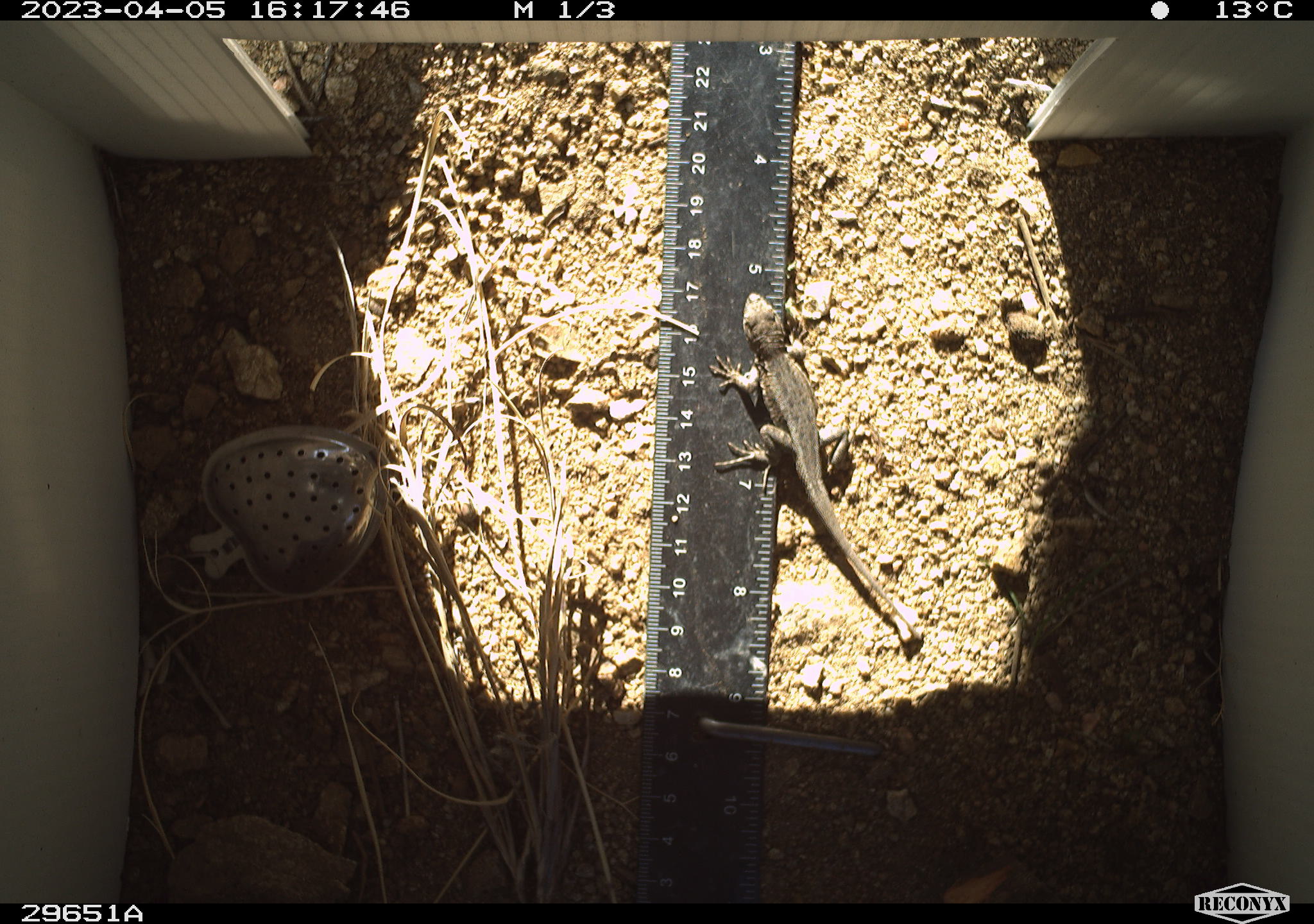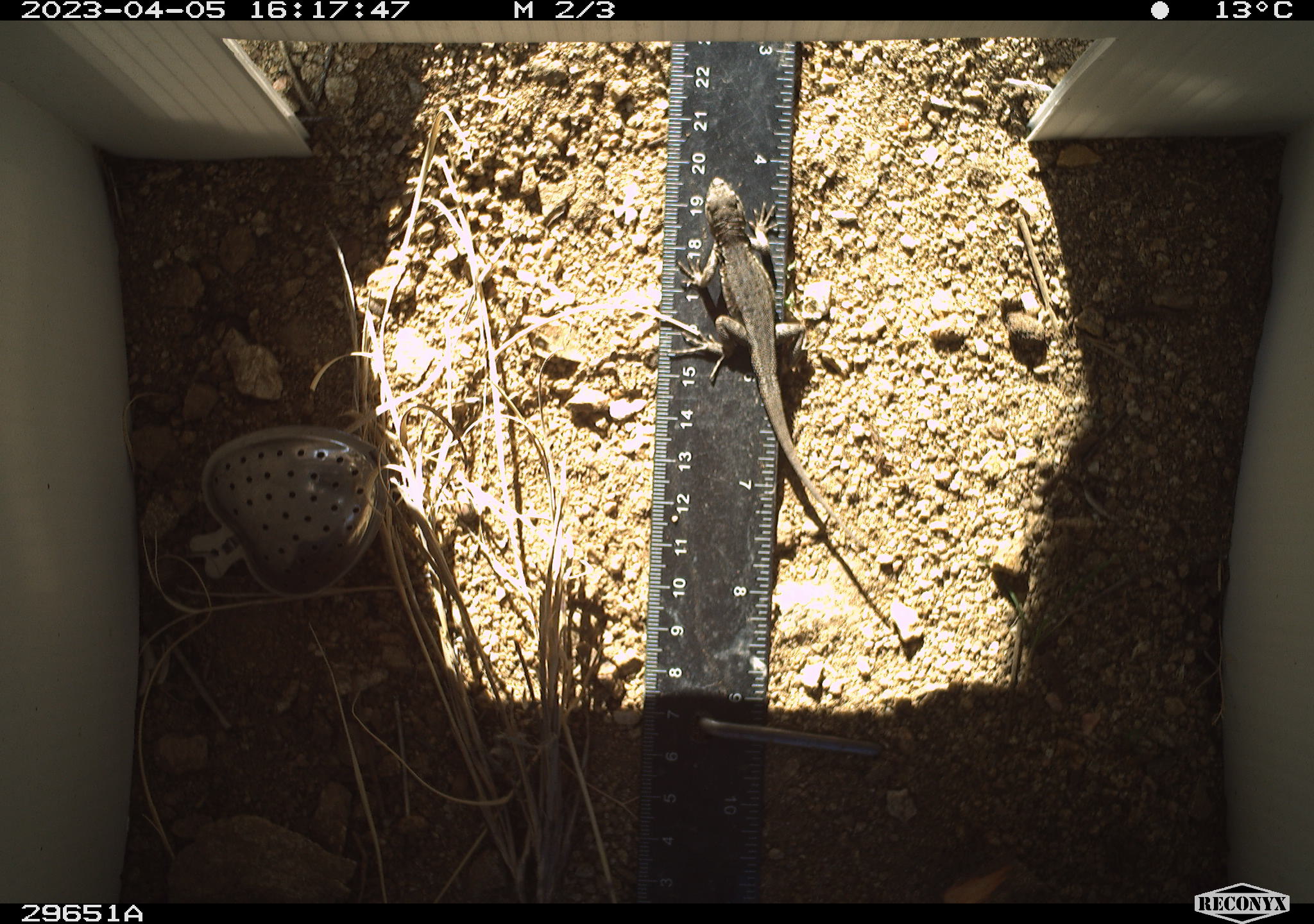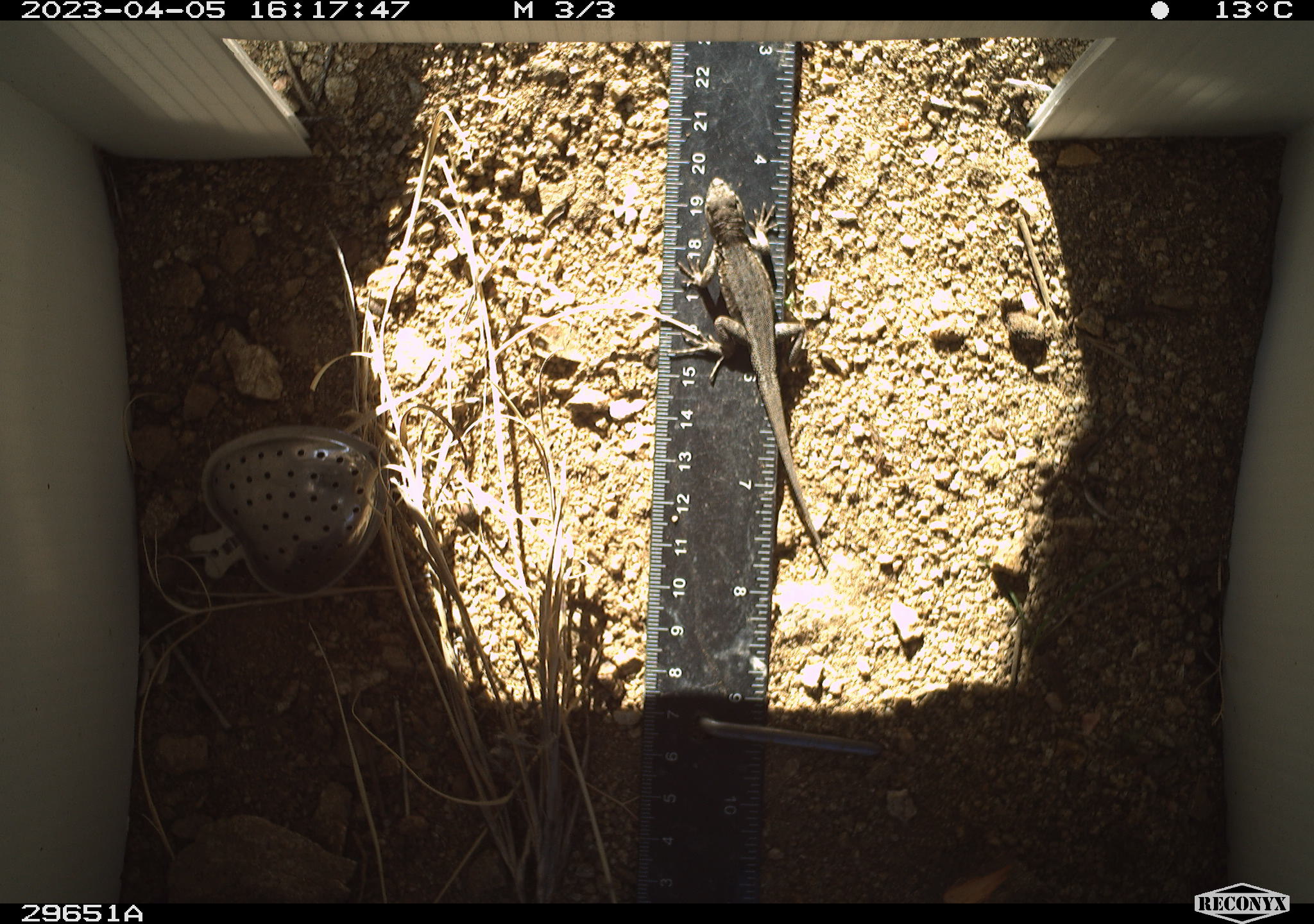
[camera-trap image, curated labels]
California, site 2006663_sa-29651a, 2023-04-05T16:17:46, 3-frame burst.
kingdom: Animalia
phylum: Chordata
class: Reptilia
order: Squamata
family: Phrynosomatidae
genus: Sceloporus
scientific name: Sceloporus graciosus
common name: common sagebrush lizard